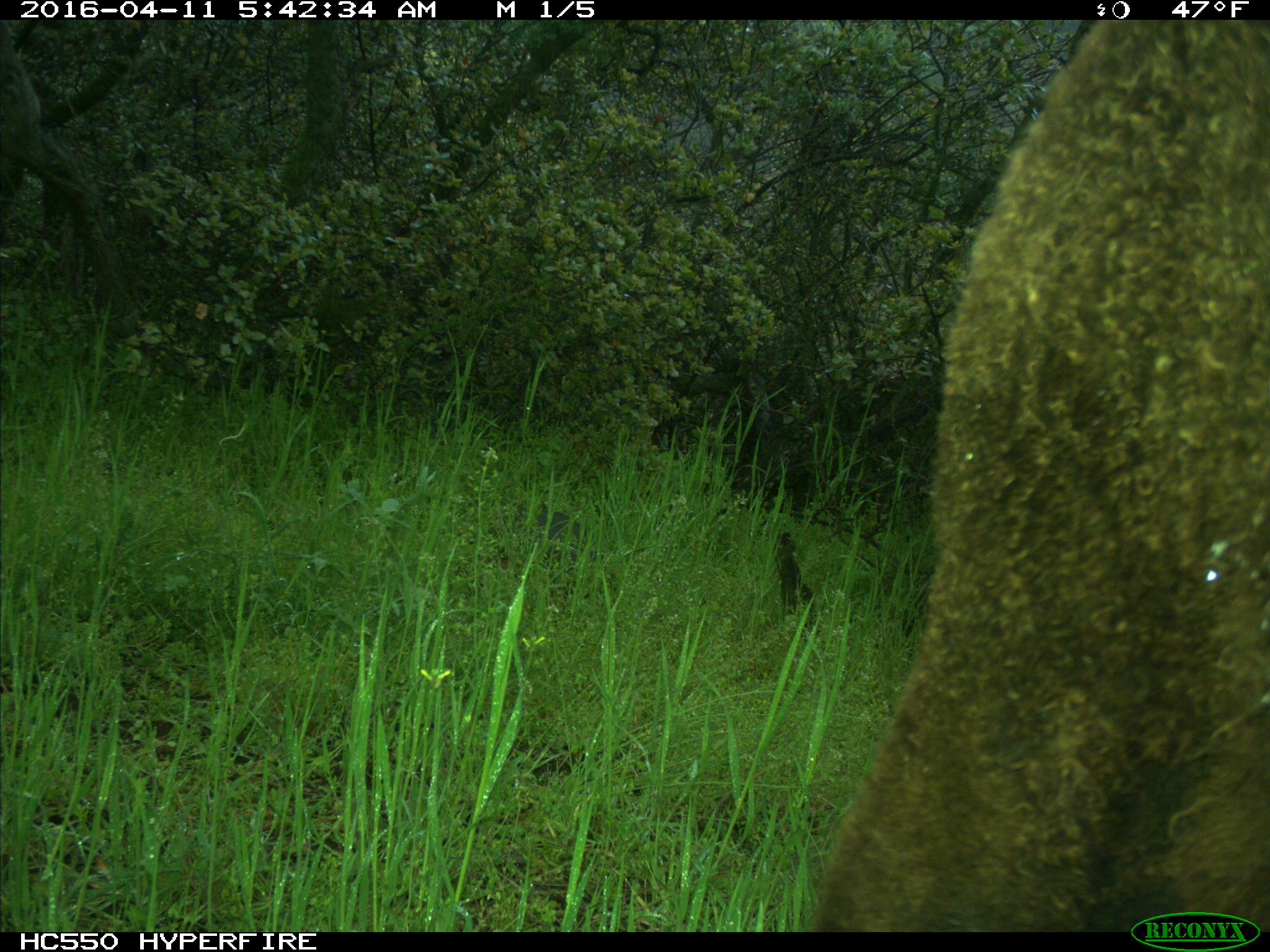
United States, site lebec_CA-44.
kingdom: Animalia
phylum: Chordata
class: Mammalia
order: Artiodactyla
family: Bovidae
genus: Bos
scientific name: Bos taurus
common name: domestic cow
Bos taurus (domestic cow).